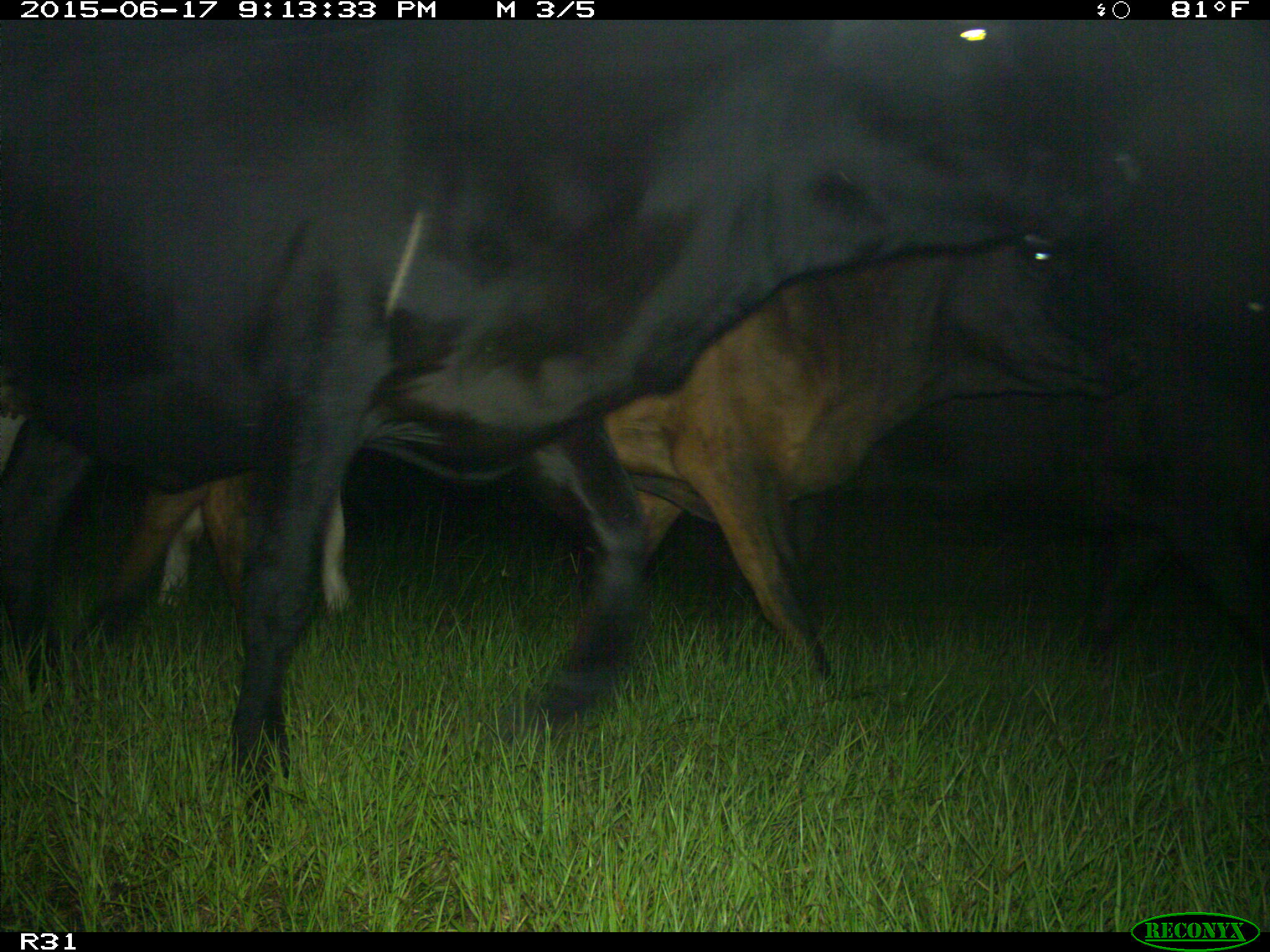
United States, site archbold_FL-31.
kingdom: Animalia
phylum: Chordata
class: Mammalia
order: Artiodactyla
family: Bovidae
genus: Bos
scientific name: Bos taurus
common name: domestic cow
Bos taurus (domestic cow).